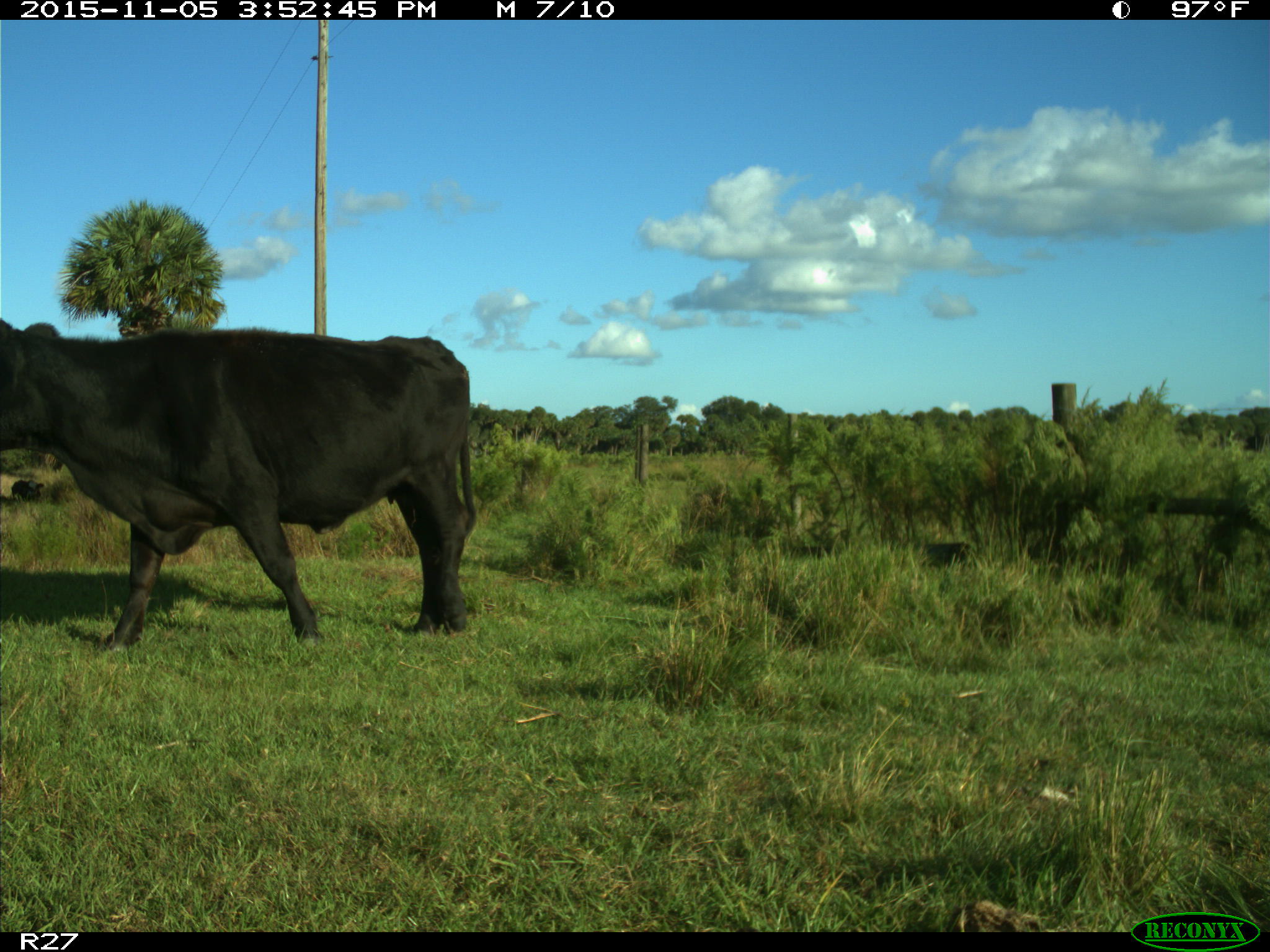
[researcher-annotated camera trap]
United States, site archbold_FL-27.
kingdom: Animalia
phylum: Chordata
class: Mammalia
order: Artiodactyla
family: Bovidae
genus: Bos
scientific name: Bos taurus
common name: domestic cow